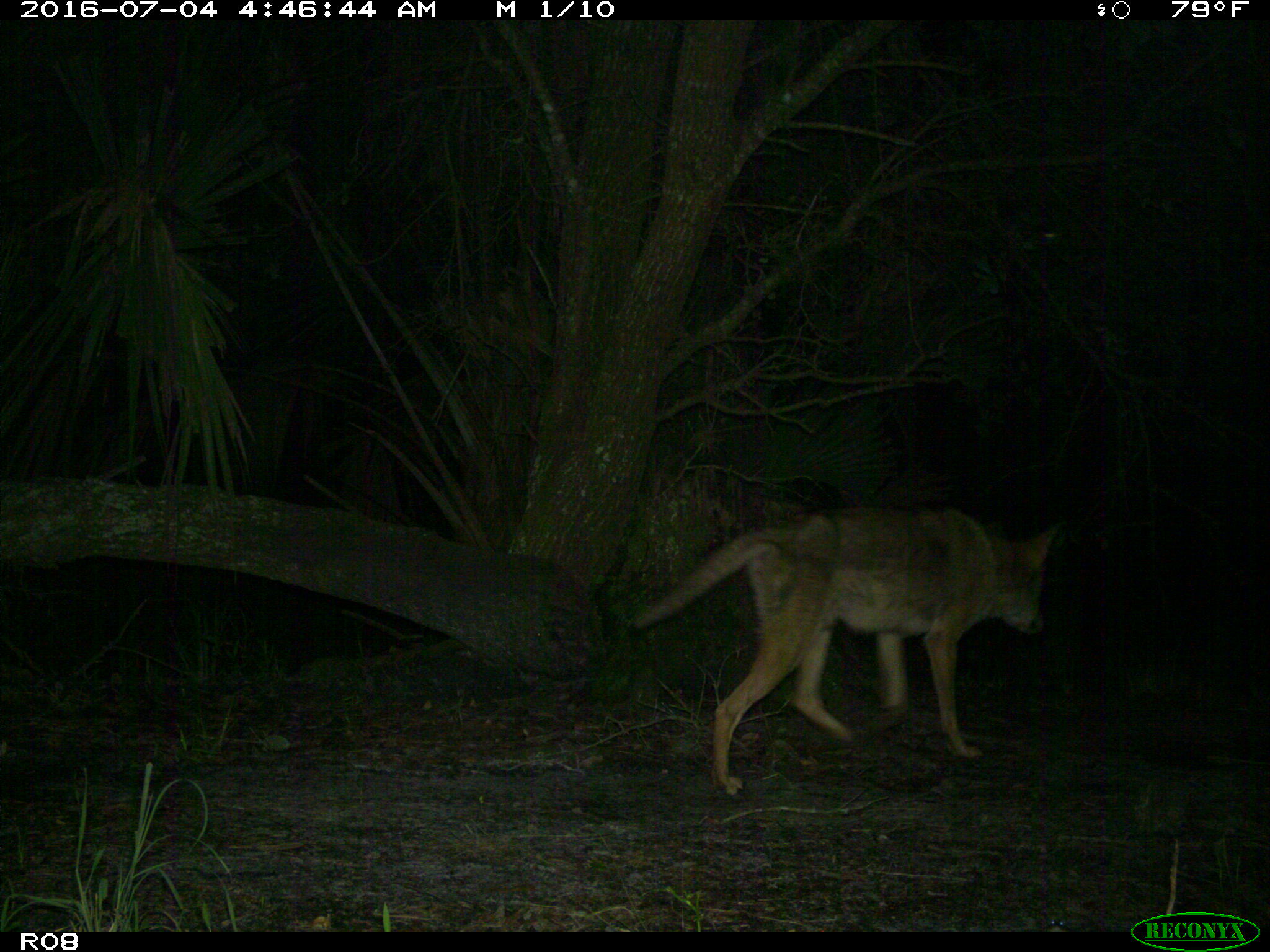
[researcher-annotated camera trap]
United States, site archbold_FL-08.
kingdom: Animalia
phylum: Chordata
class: Mammalia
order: Carnivora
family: Canidae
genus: Canis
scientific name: Canis latrans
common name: coyote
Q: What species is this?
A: Canis latrans (coyote).